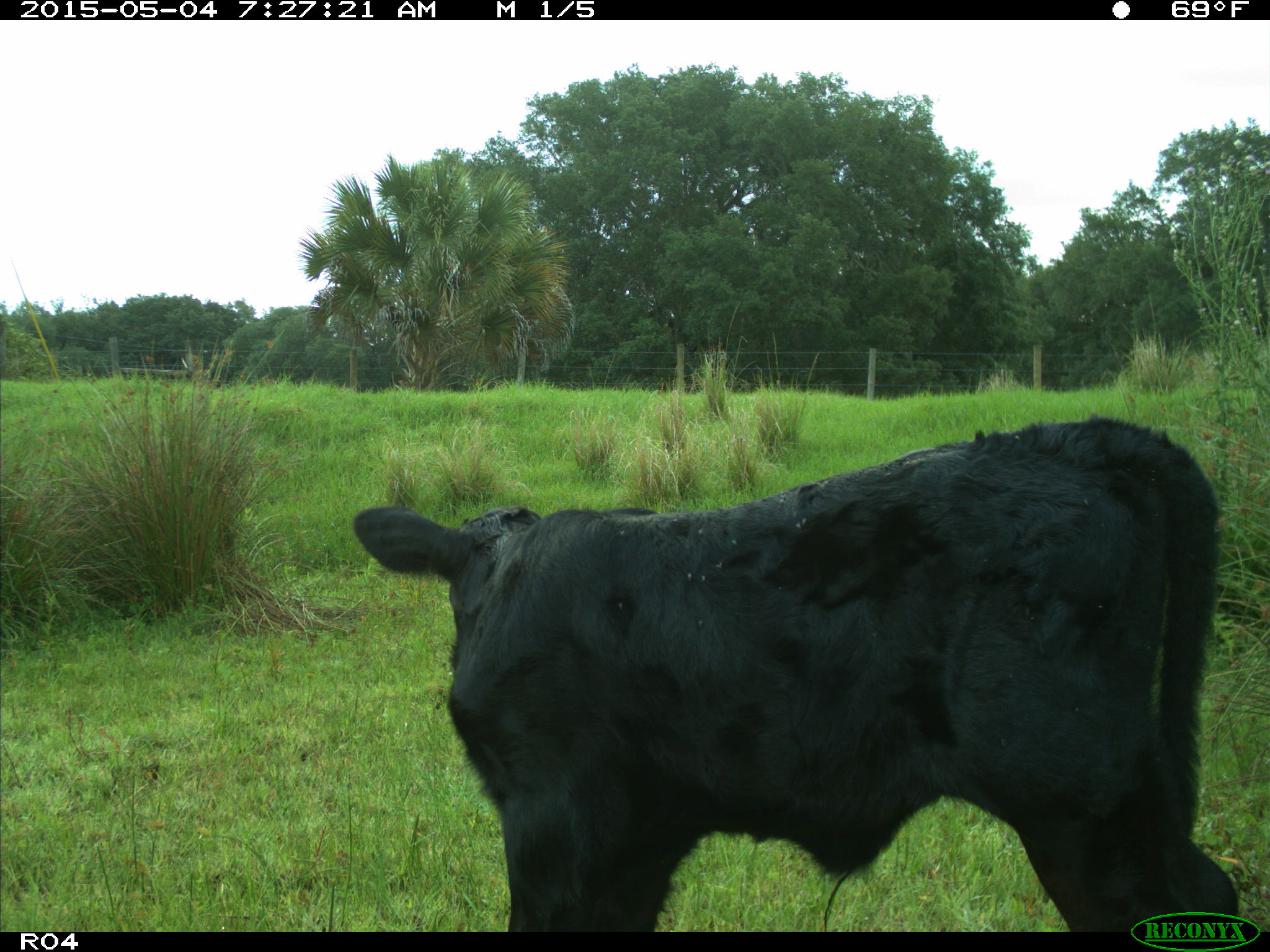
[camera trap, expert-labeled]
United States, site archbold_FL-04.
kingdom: Animalia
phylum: Chordata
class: Mammalia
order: Artiodactyla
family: Bovidae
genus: Bos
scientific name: Bos taurus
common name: domestic cow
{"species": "Bos taurus (domestic cow)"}